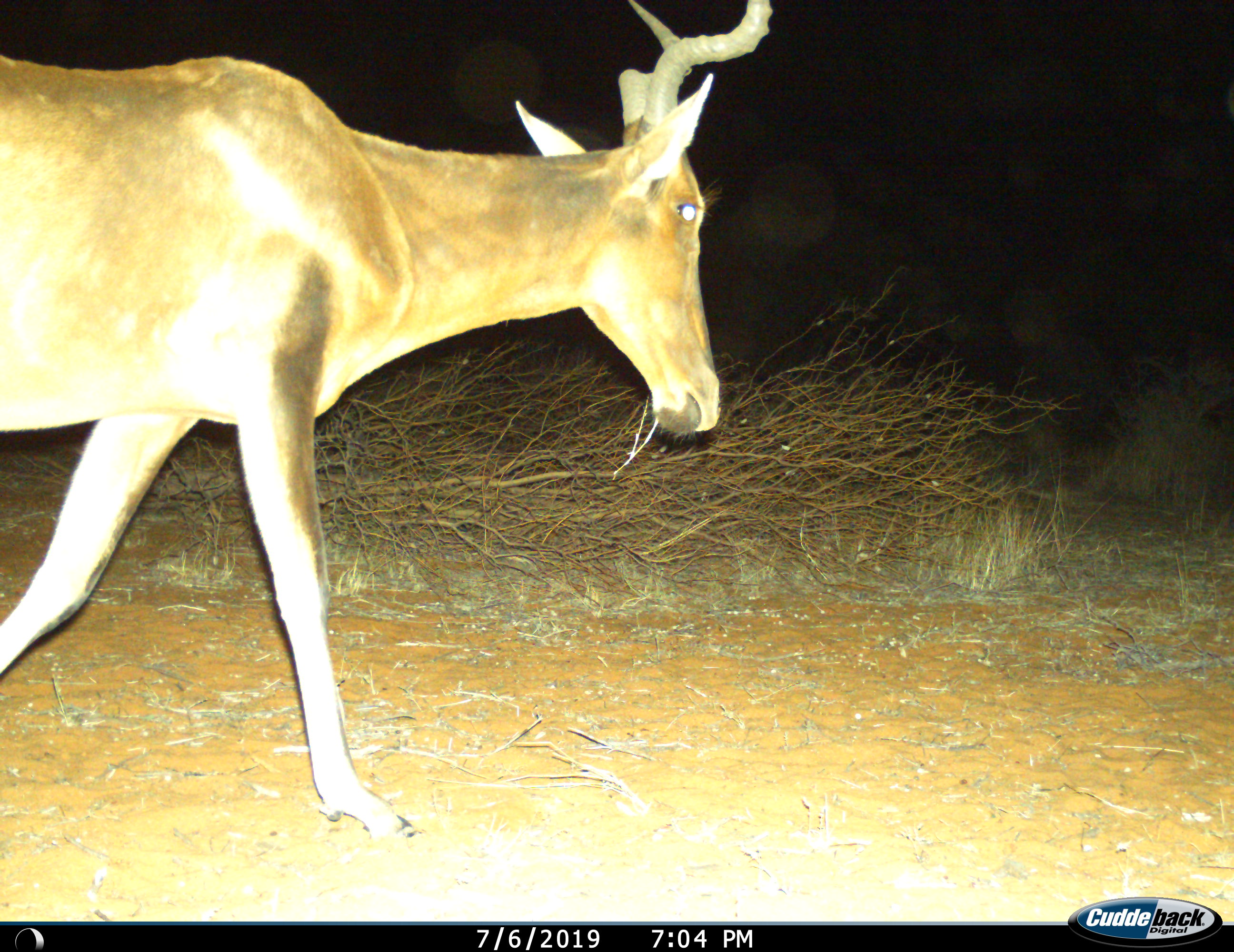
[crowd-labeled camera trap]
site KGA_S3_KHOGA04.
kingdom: Animalia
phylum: Chordata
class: Mammalia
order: Artiodactyla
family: Bovidae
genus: Alcelaphus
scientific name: Alcelaphus buselaphus caama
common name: red hartebeest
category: hartebeestred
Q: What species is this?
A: Hartebeestred (red hartebeest) (Alcelaphus buselaphus caama).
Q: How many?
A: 1.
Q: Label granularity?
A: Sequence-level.